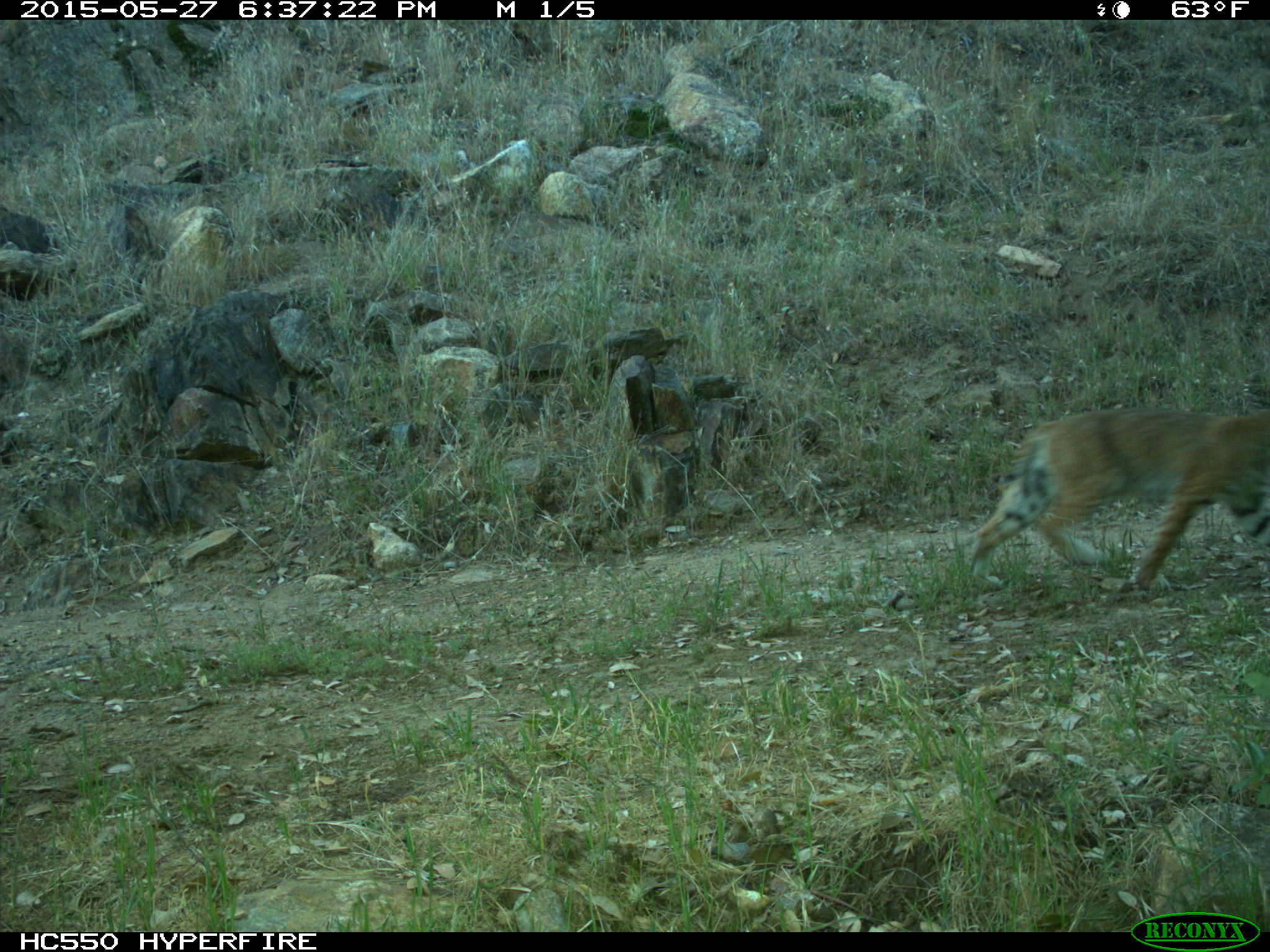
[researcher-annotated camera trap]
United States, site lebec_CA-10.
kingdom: Animalia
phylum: Chordata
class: Mammalia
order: Carnivora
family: Felidae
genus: Lynx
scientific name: Lynx rufus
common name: bobcat